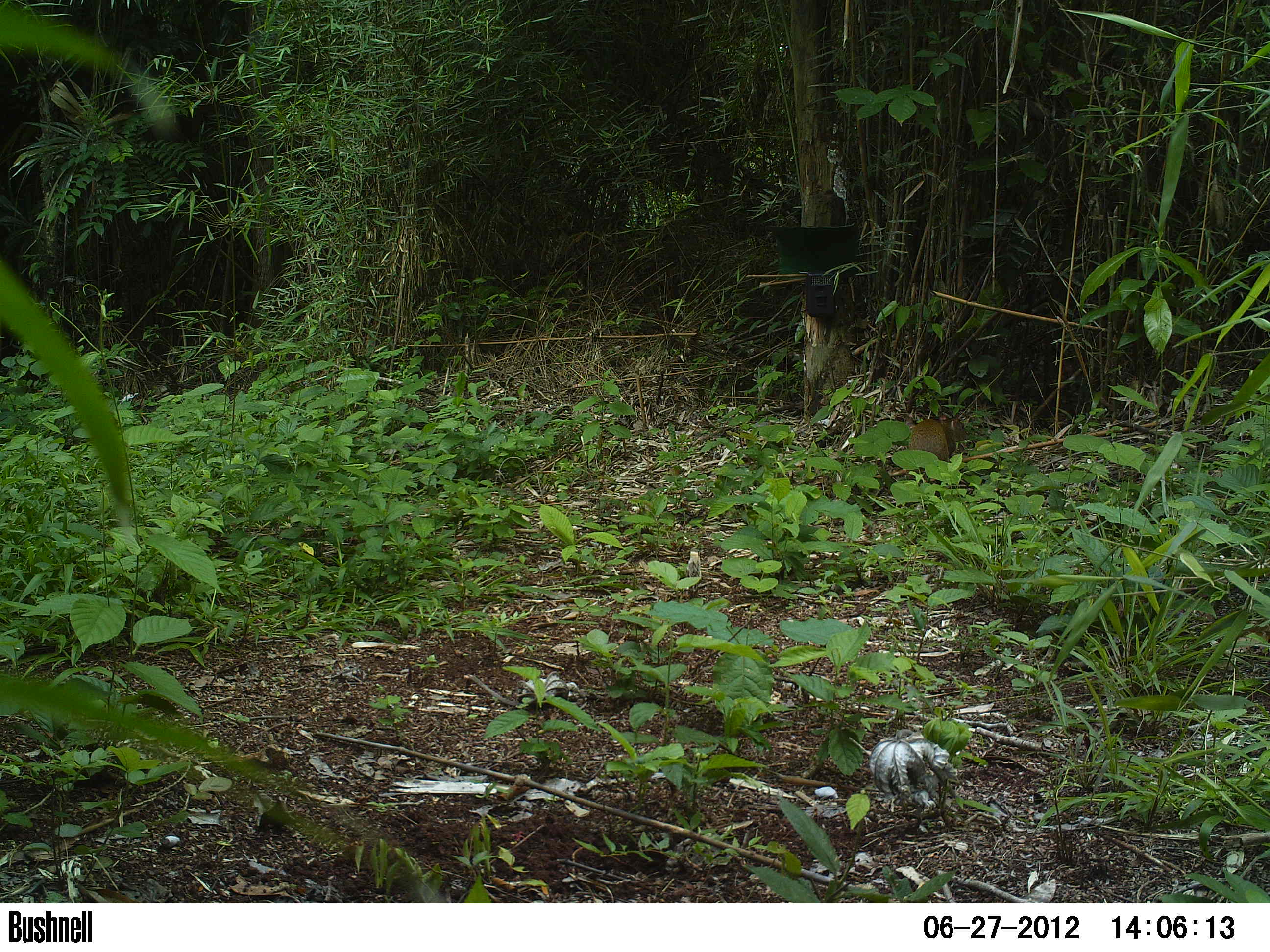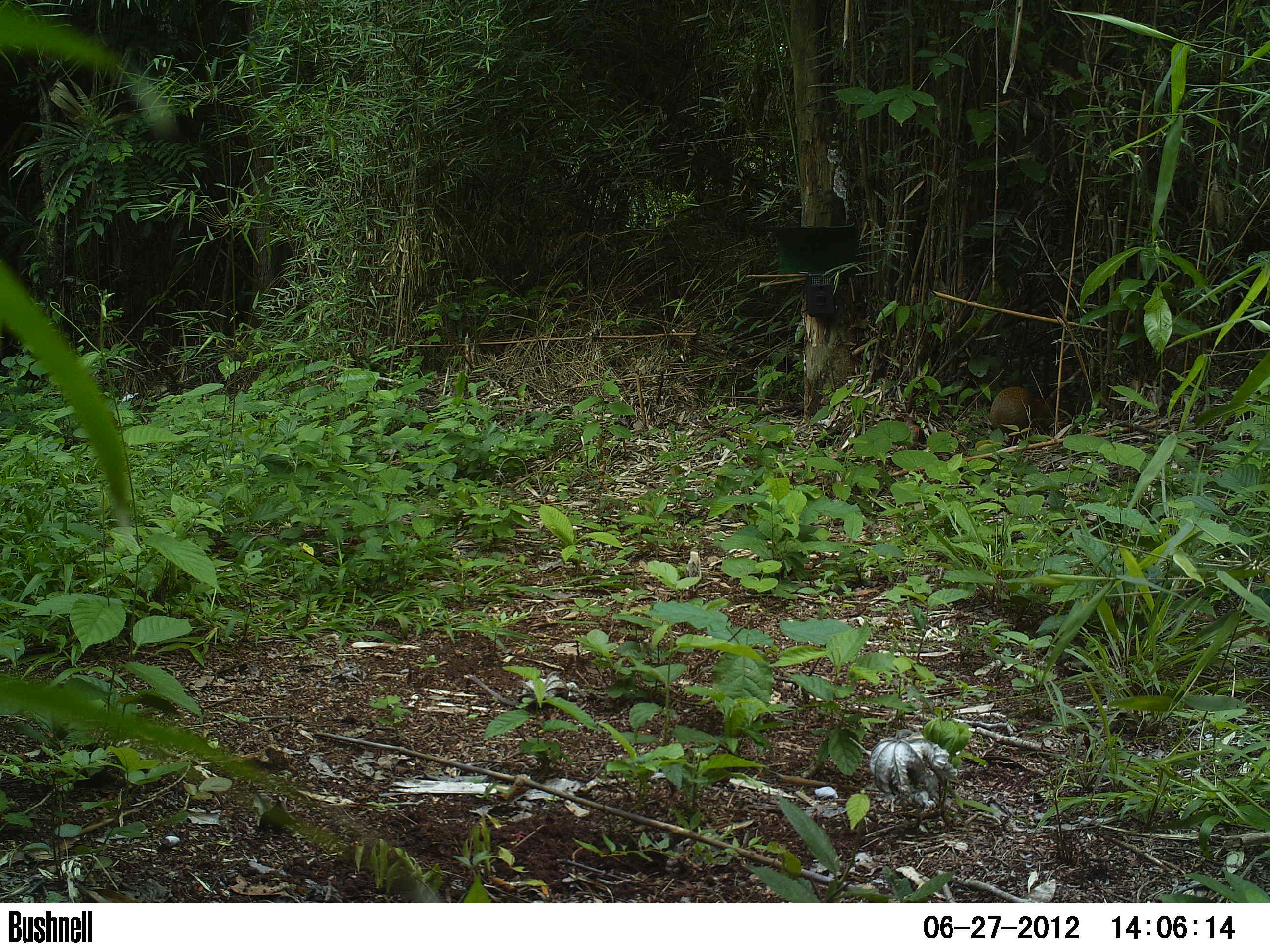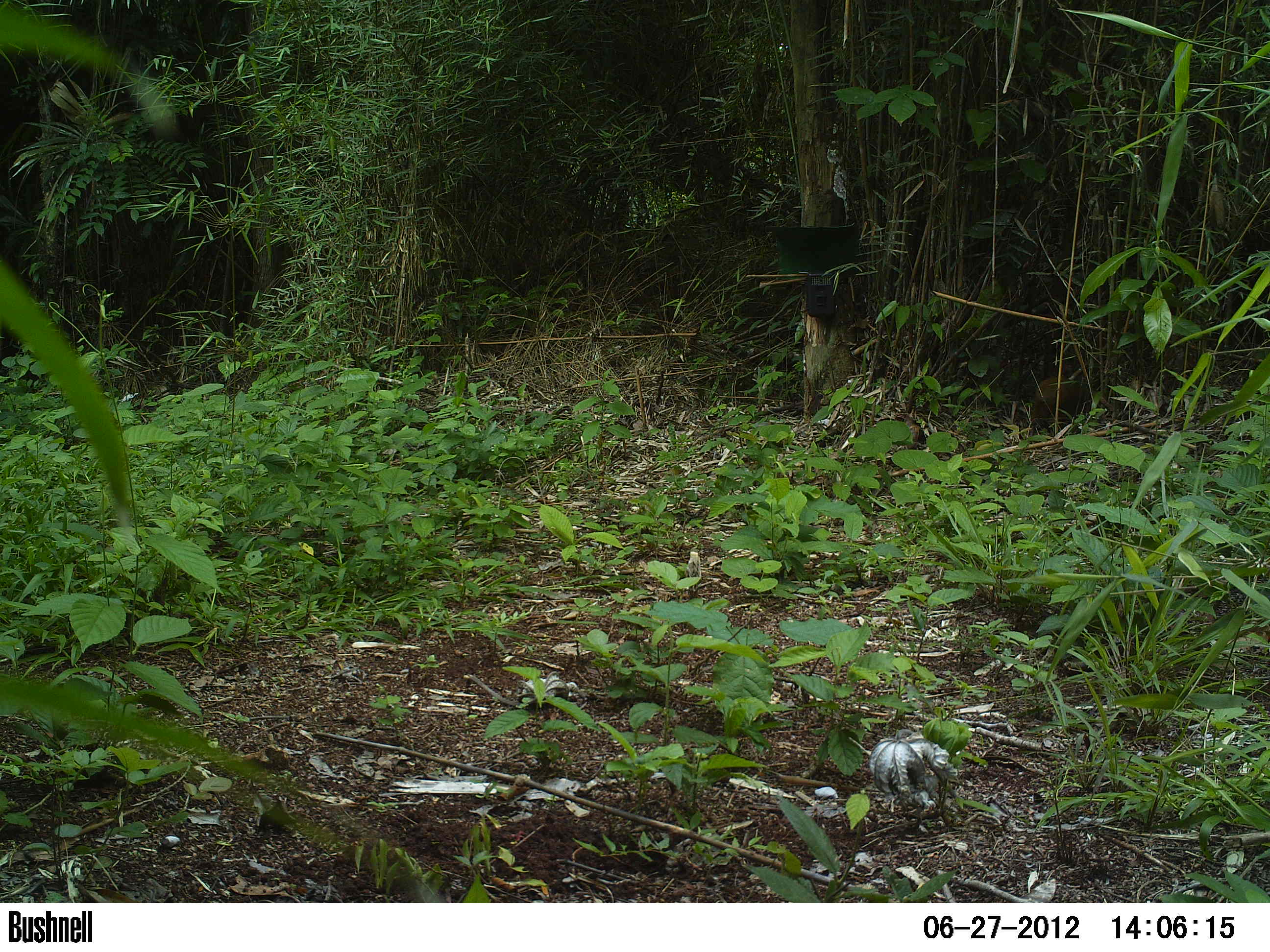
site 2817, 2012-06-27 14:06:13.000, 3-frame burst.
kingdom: Animalia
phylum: Chordata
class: Mammalia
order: Rodentia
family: Dasyproctidae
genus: Dasyprocta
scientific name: Dasyprocta punctata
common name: central american agouti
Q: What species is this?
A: Dasyprocta punctata (central american agouti).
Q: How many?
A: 1.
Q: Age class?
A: Adult.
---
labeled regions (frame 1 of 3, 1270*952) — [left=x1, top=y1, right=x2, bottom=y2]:
dasyprocta punctata: [left=904, top=414, right=969, bottom=480]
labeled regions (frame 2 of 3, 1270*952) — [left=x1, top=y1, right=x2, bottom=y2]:
dasyprocta punctata: [left=987, top=386, right=1047, bottom=435]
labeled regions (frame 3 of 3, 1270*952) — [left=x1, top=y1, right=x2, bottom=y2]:
dasyprocta punctata: [left=1030, top=374, right=1089, bottom=430]